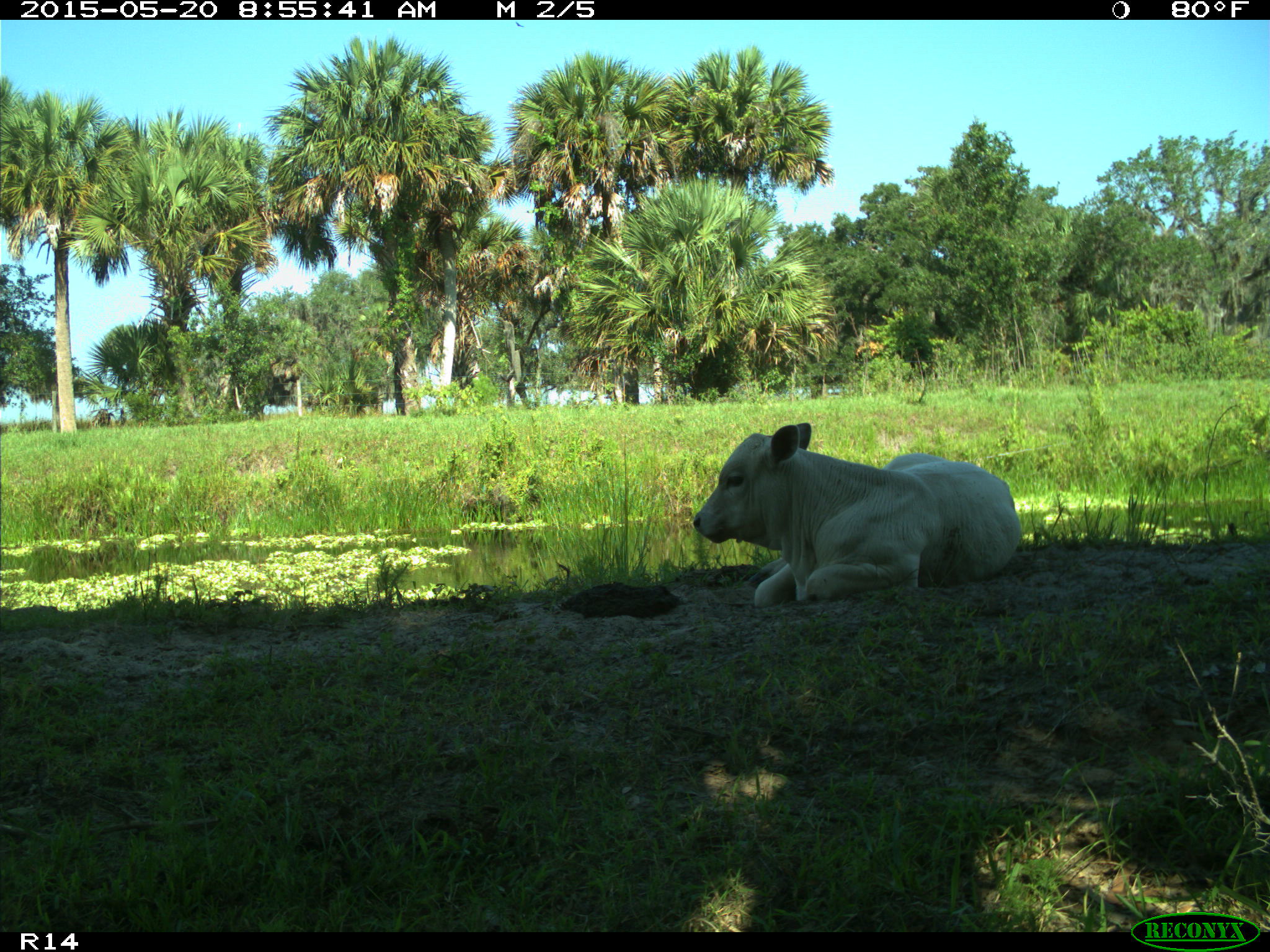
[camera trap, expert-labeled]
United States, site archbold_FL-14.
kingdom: Animalia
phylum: Chordata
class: Mammalia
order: Artiodactyla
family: Bovidae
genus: Bos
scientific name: Bos taurus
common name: domestic cow